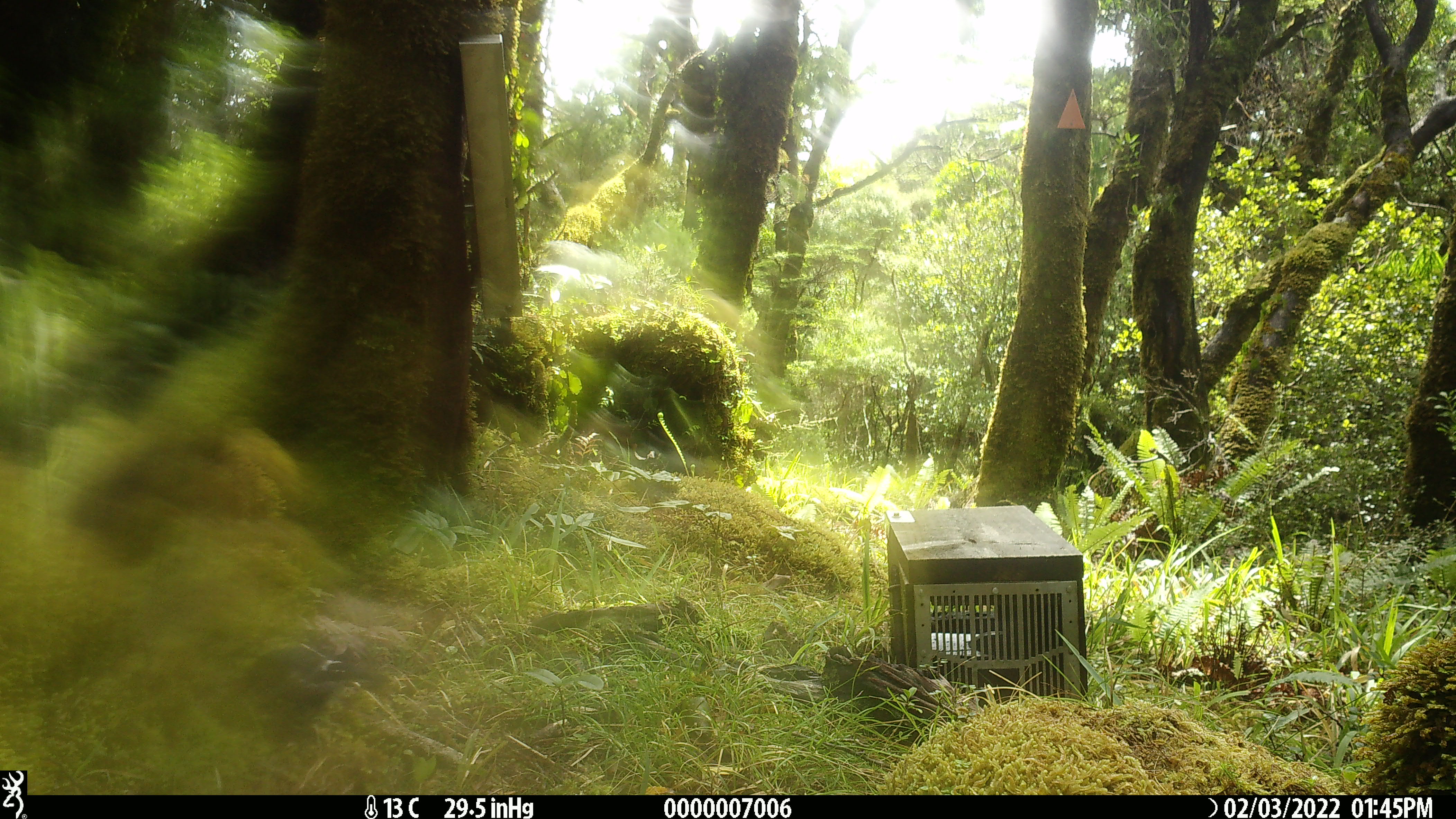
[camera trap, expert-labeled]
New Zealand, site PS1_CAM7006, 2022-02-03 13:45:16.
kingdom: Animalia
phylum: Chordata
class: Aves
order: Passeriformes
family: Petroicidae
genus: Petroica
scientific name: Petroica macrocephala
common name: tomtit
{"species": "tomtit (Petroica macrocephala)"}